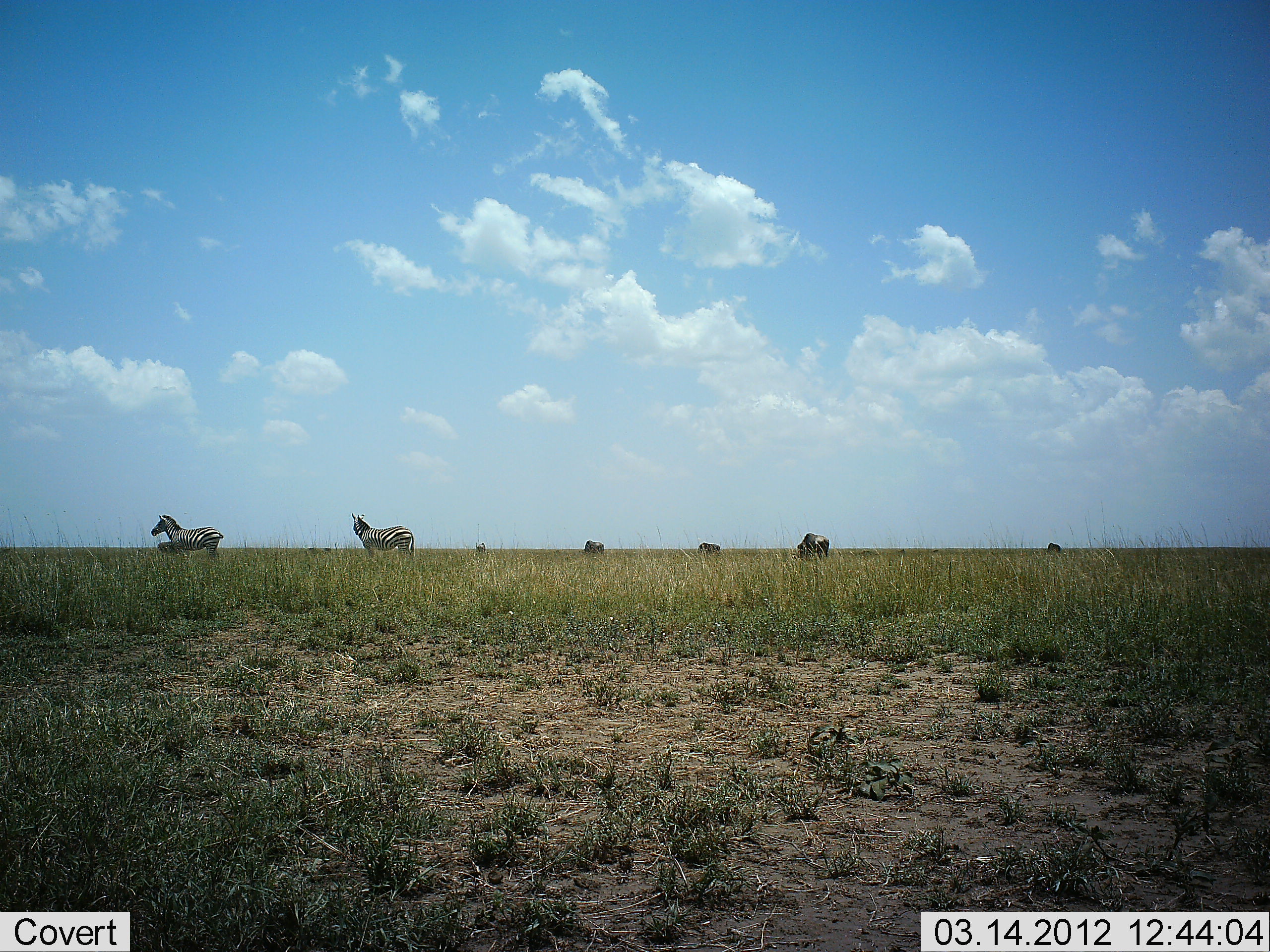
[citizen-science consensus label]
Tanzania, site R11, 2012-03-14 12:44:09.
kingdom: Animalia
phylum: Chordata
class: Mammalia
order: Artiodactyla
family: Bovidae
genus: Connochaetes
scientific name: Connochaetes taurinus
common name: blue wildebeest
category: wildebeest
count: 4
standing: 50%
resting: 0%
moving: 0%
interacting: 0%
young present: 0%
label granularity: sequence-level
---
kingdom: Animalia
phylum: Chordata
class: Mammalia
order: Perissodactyla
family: Equidae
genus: Equus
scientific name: Equus quagga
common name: plains zebra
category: zebra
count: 2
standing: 90%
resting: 0%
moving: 13%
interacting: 0%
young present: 3%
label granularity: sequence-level